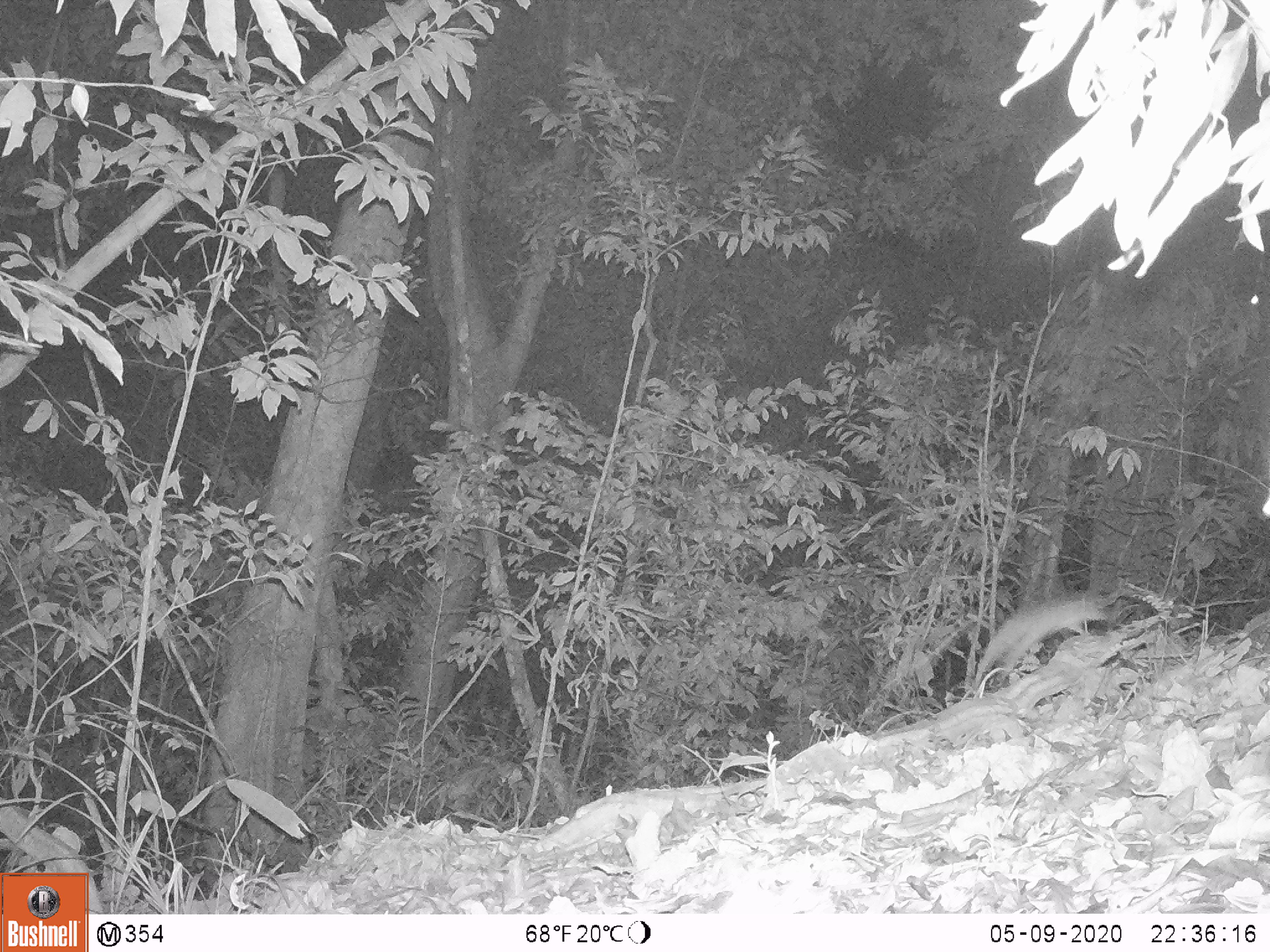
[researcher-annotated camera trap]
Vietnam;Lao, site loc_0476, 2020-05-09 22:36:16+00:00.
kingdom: Animalia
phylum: Chordata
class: Mammalia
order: Rodentia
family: Muridae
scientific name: Muridae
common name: old-world mice and rats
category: unidentified murid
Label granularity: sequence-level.